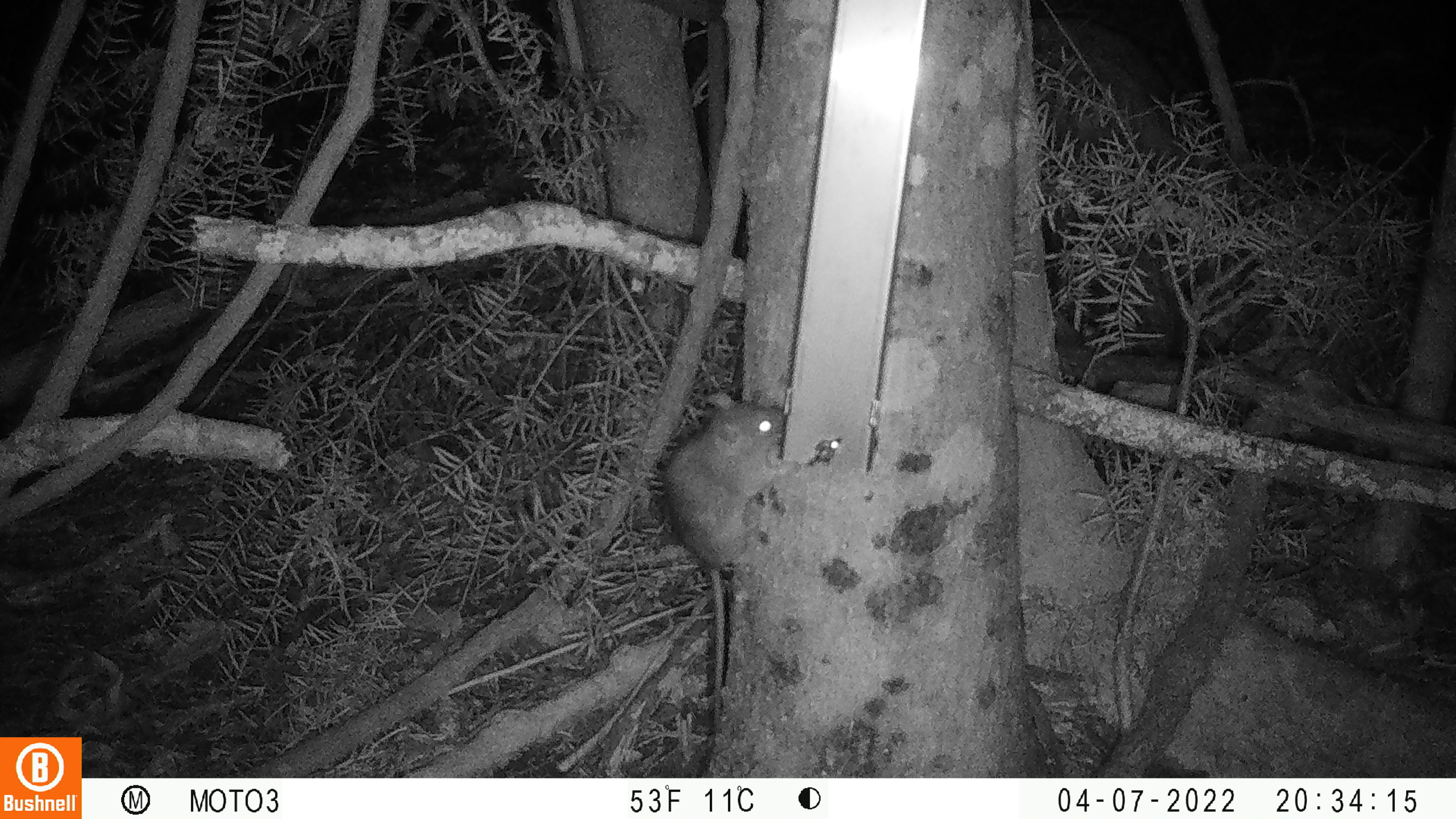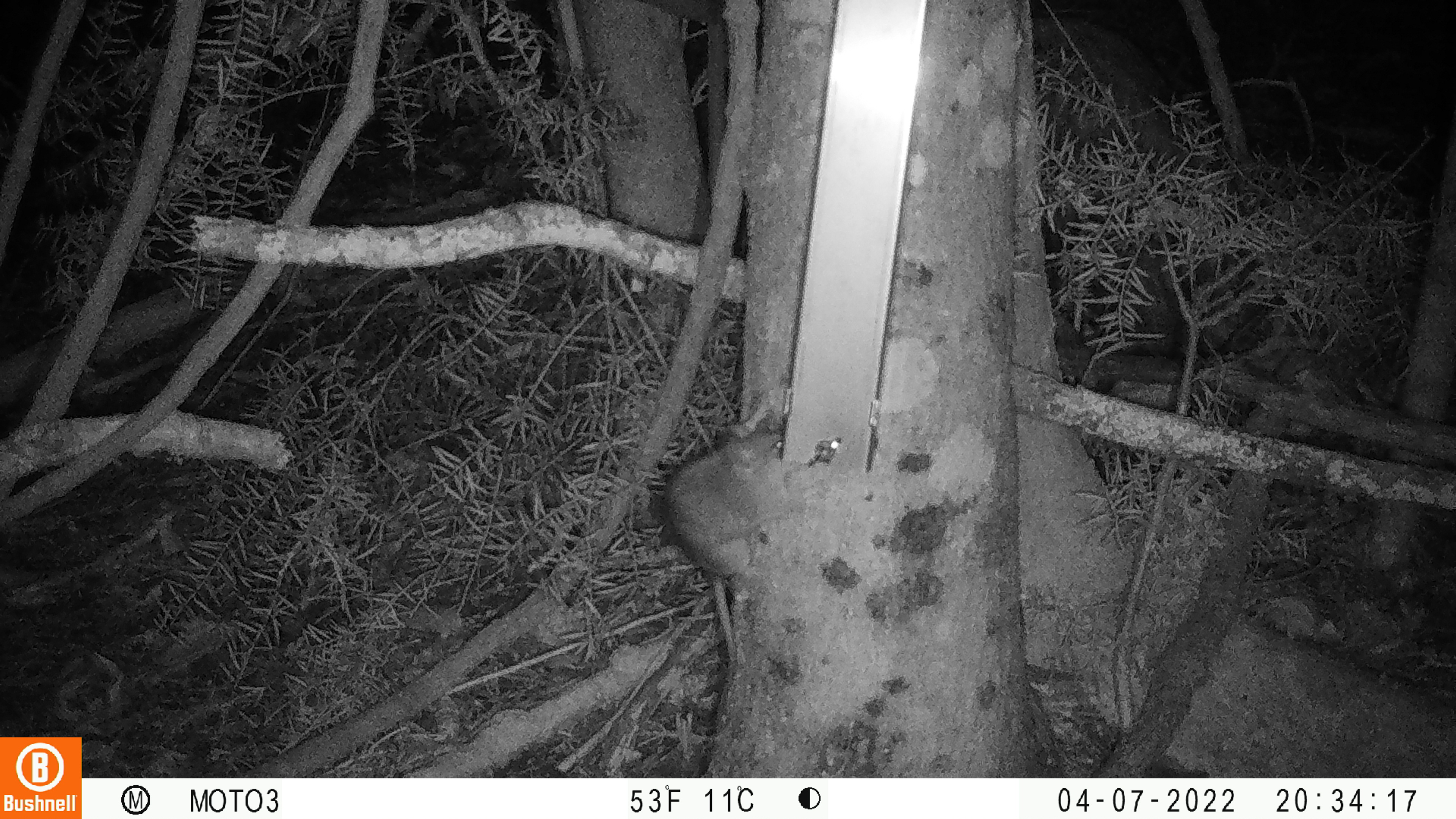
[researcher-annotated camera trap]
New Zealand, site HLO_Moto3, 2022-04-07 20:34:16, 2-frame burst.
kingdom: Animalia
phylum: Chordata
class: Mammalia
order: Rodentia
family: Muridae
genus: Rattus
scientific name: Rattus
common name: rat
Rat (Rattus).